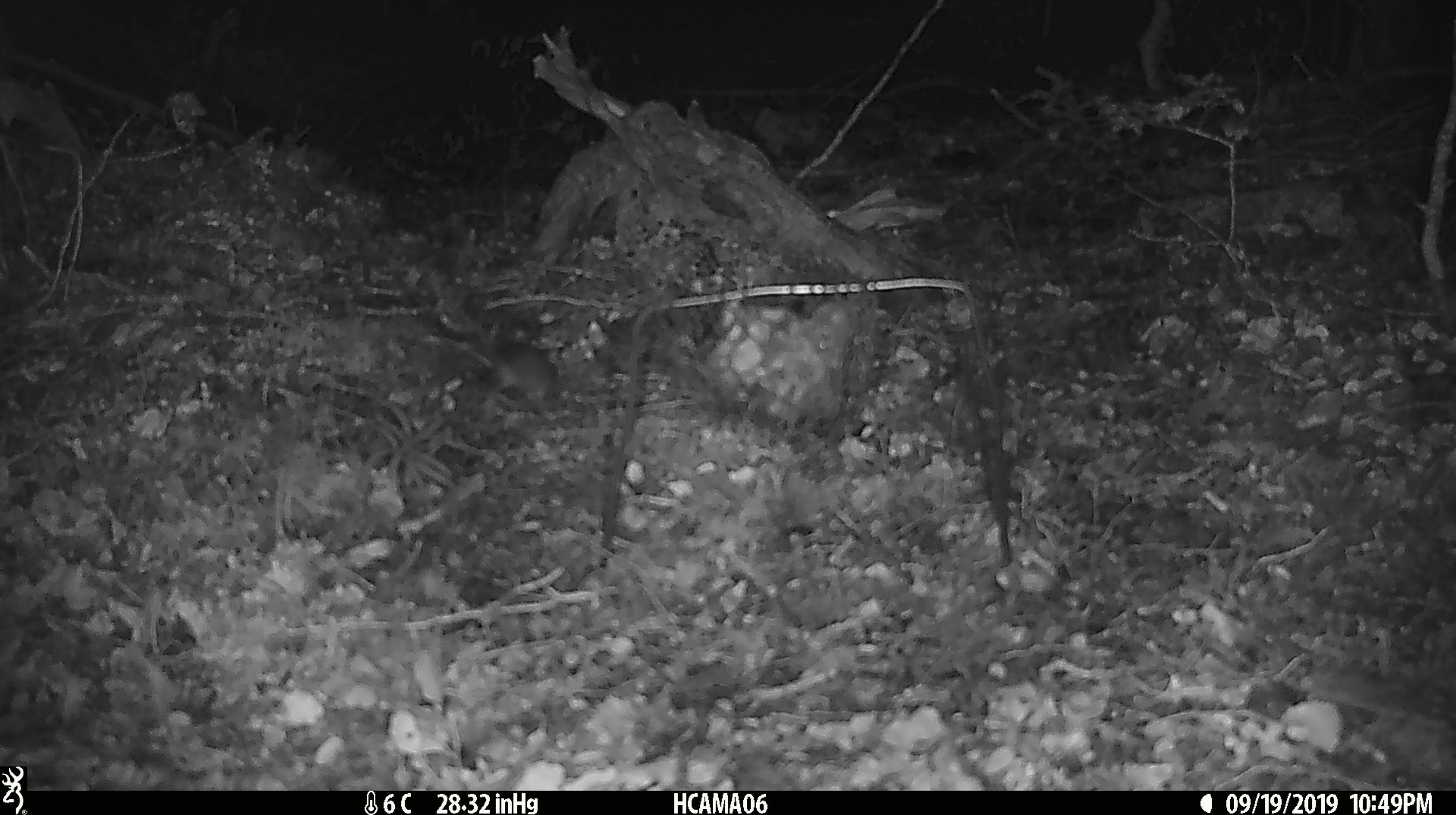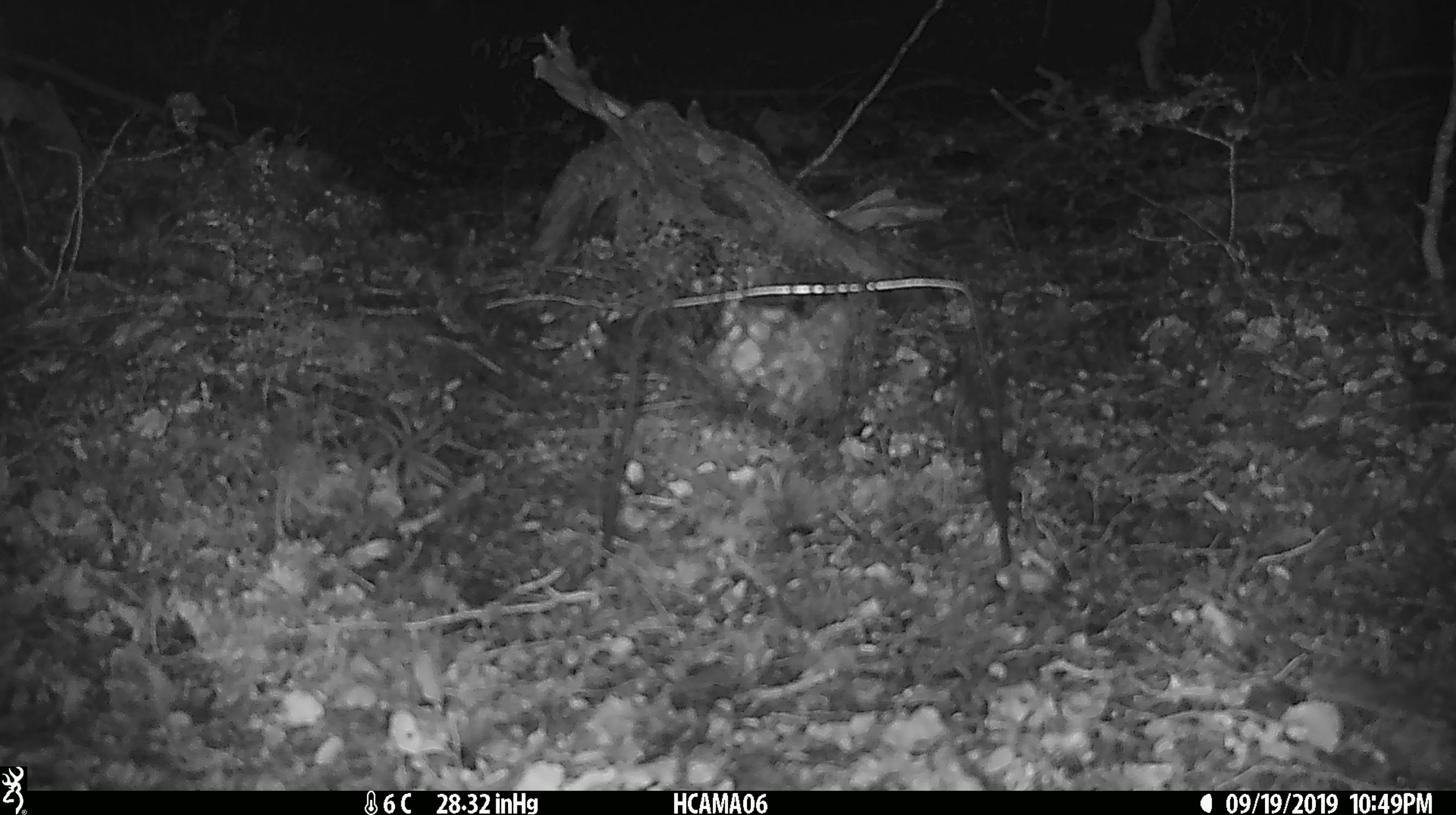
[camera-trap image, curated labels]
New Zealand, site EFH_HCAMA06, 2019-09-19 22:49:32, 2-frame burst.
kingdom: Animalia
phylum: Chordata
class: Mammalia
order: Rodentia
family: Muridae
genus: Mus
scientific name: Mus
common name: mouse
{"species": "mouse (Mus)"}